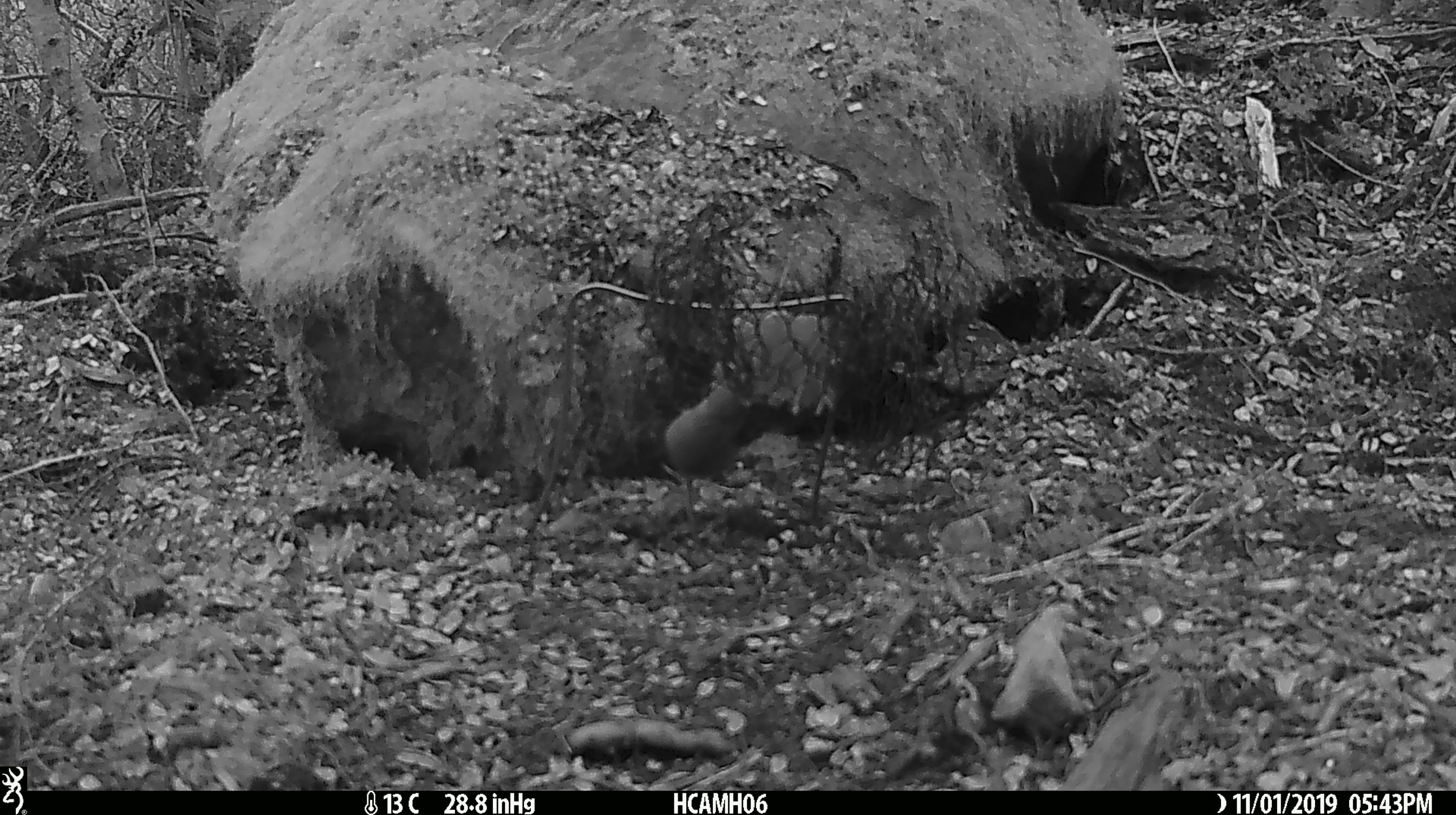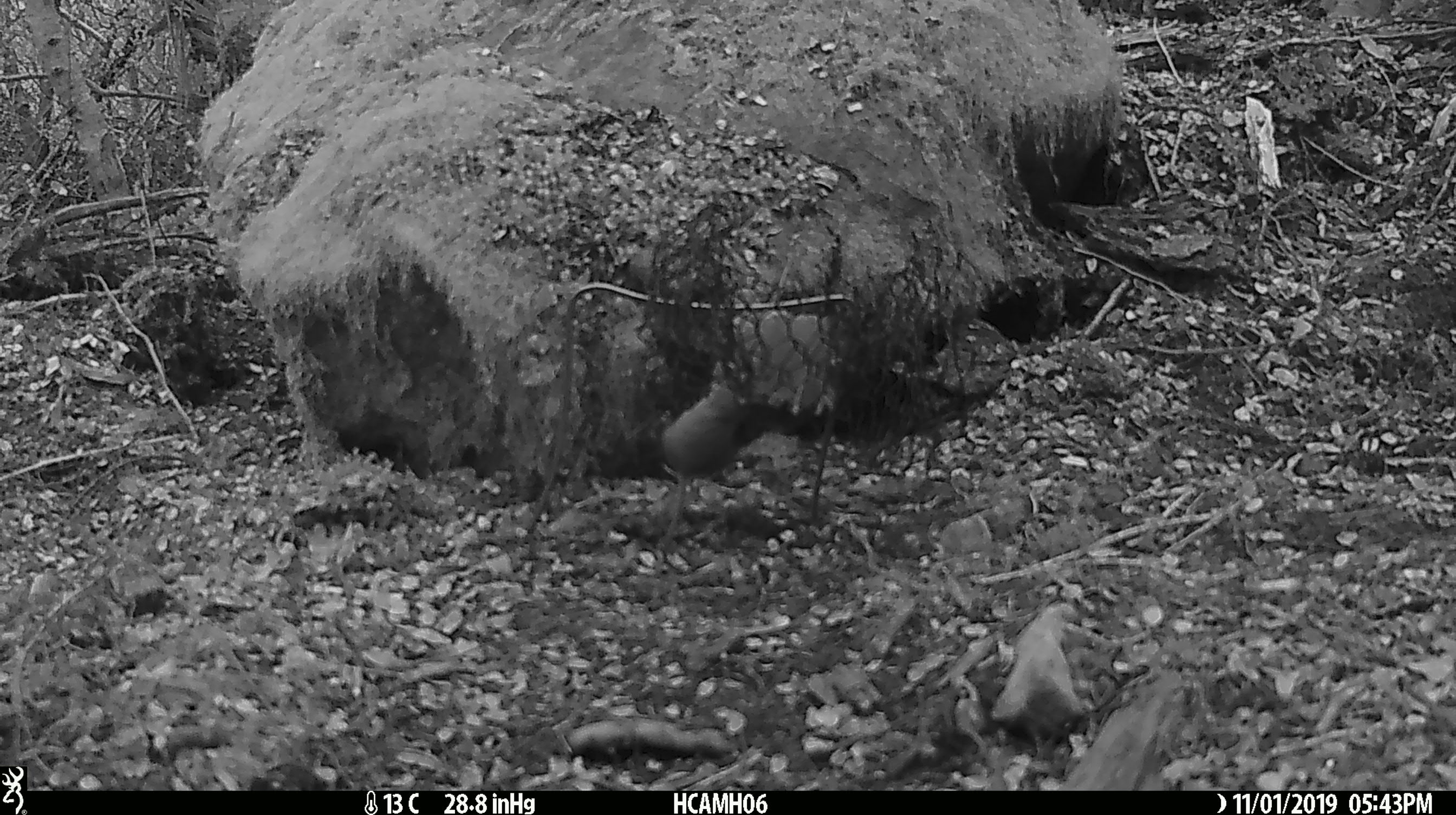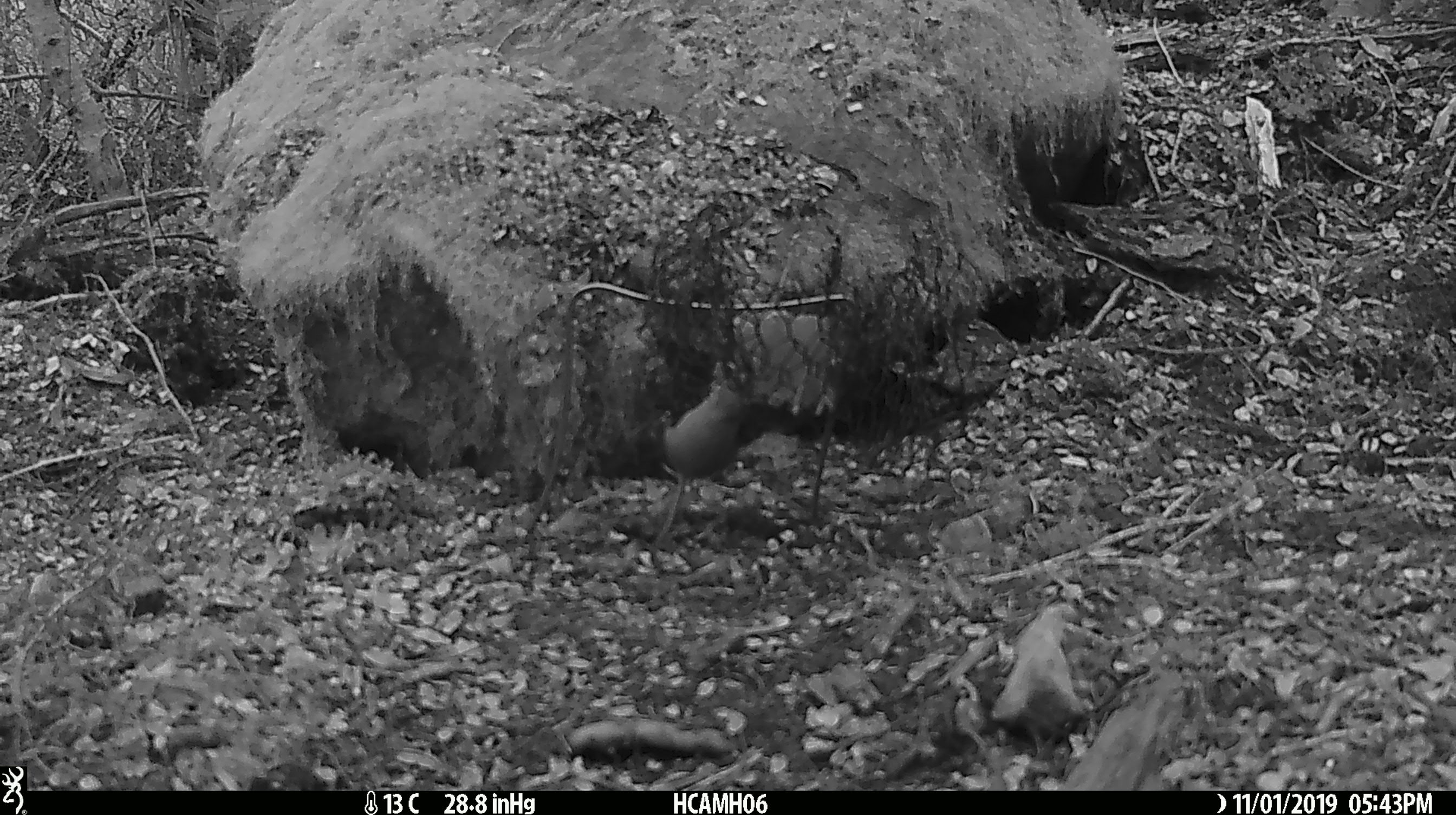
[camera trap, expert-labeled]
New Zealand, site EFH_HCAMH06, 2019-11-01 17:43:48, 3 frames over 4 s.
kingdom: Animalia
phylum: Chordata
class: Mammalia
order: Rodentia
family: Muridae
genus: Mus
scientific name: Mus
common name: mouse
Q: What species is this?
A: Mouse (Mus).